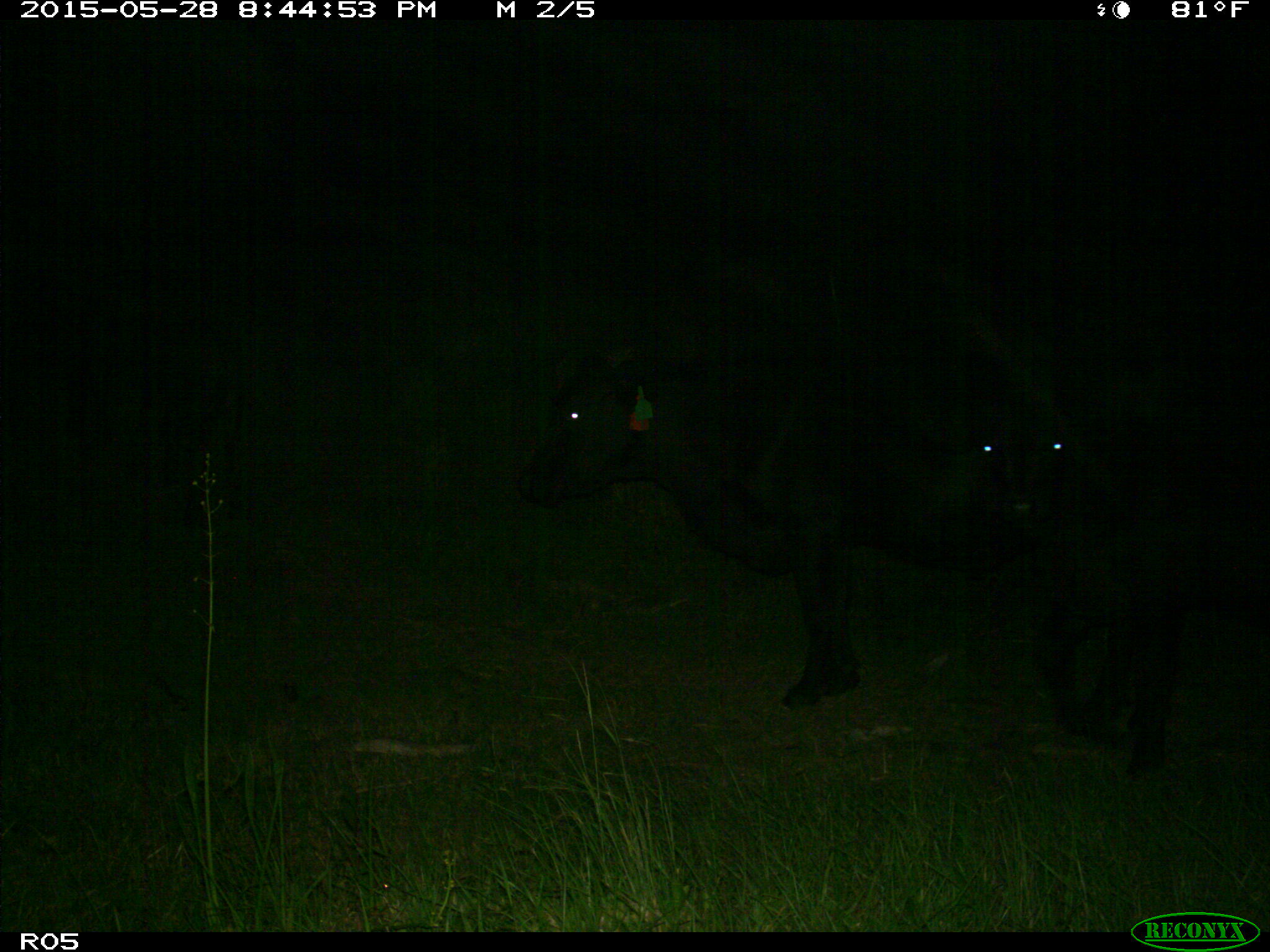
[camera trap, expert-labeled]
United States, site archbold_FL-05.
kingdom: Animalia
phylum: Chordata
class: Mammalia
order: Artiodactyla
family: Bovidae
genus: Bos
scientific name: Bos taurus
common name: domestic cow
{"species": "Bos taurus (domestic cow)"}